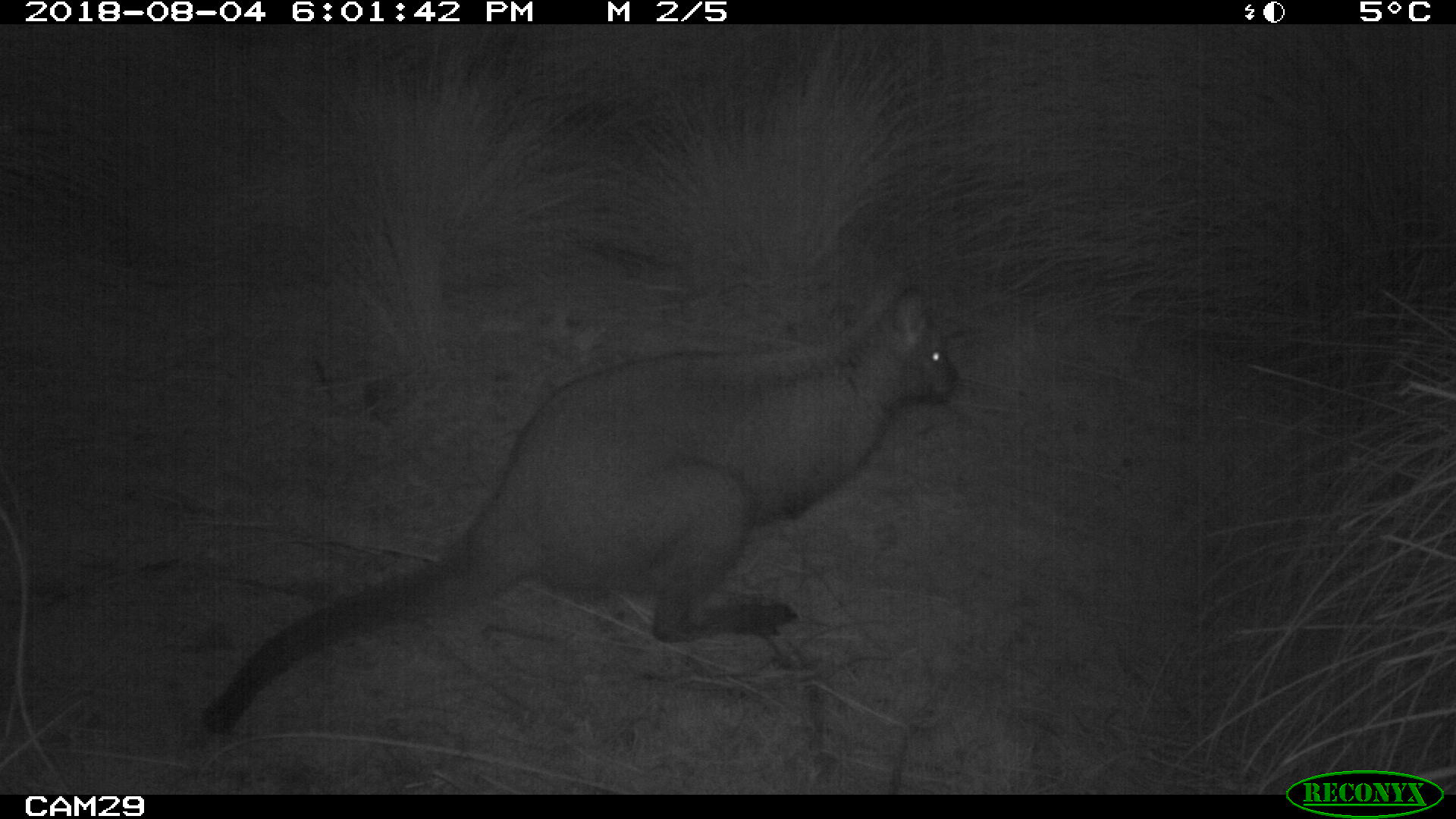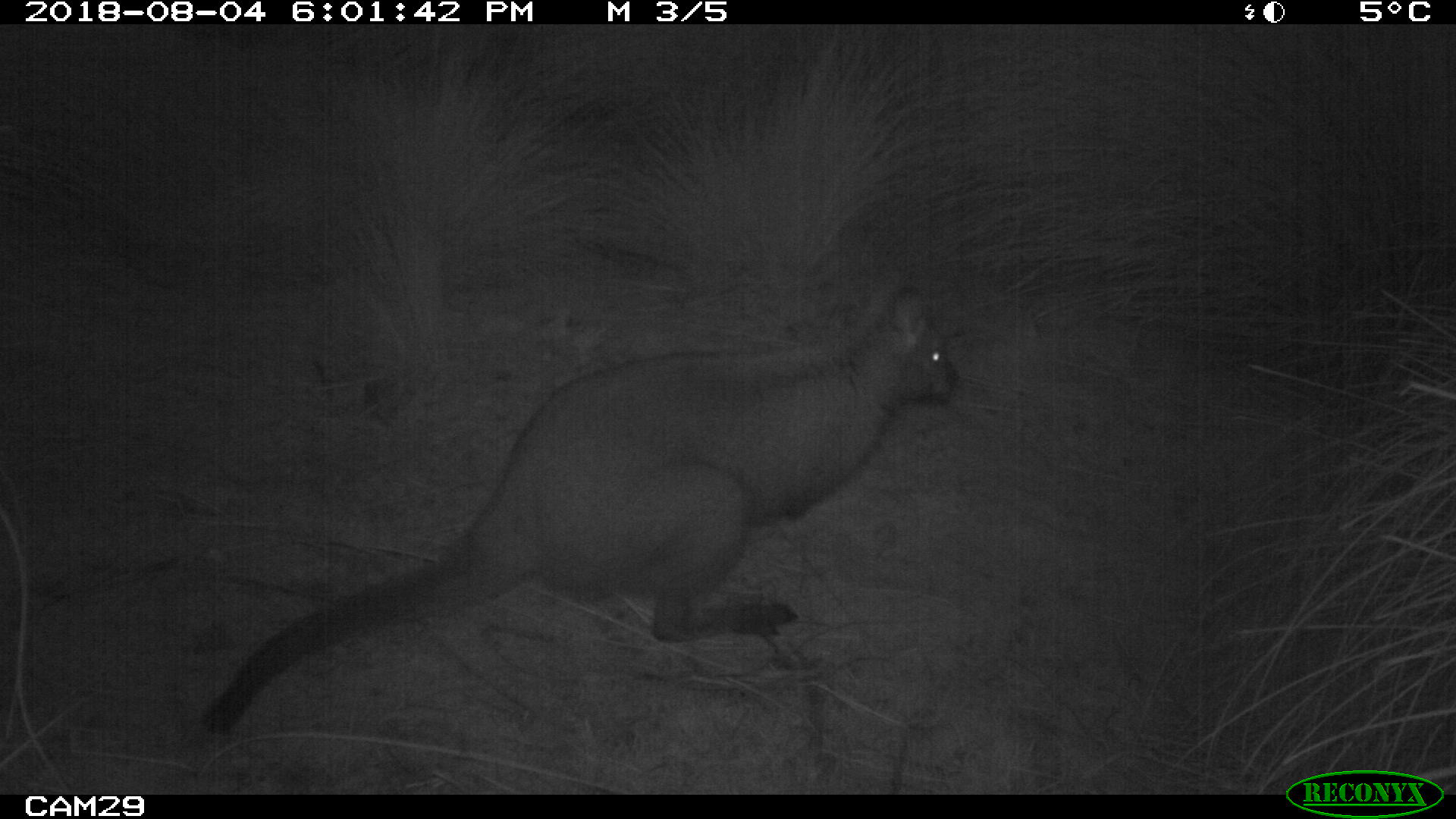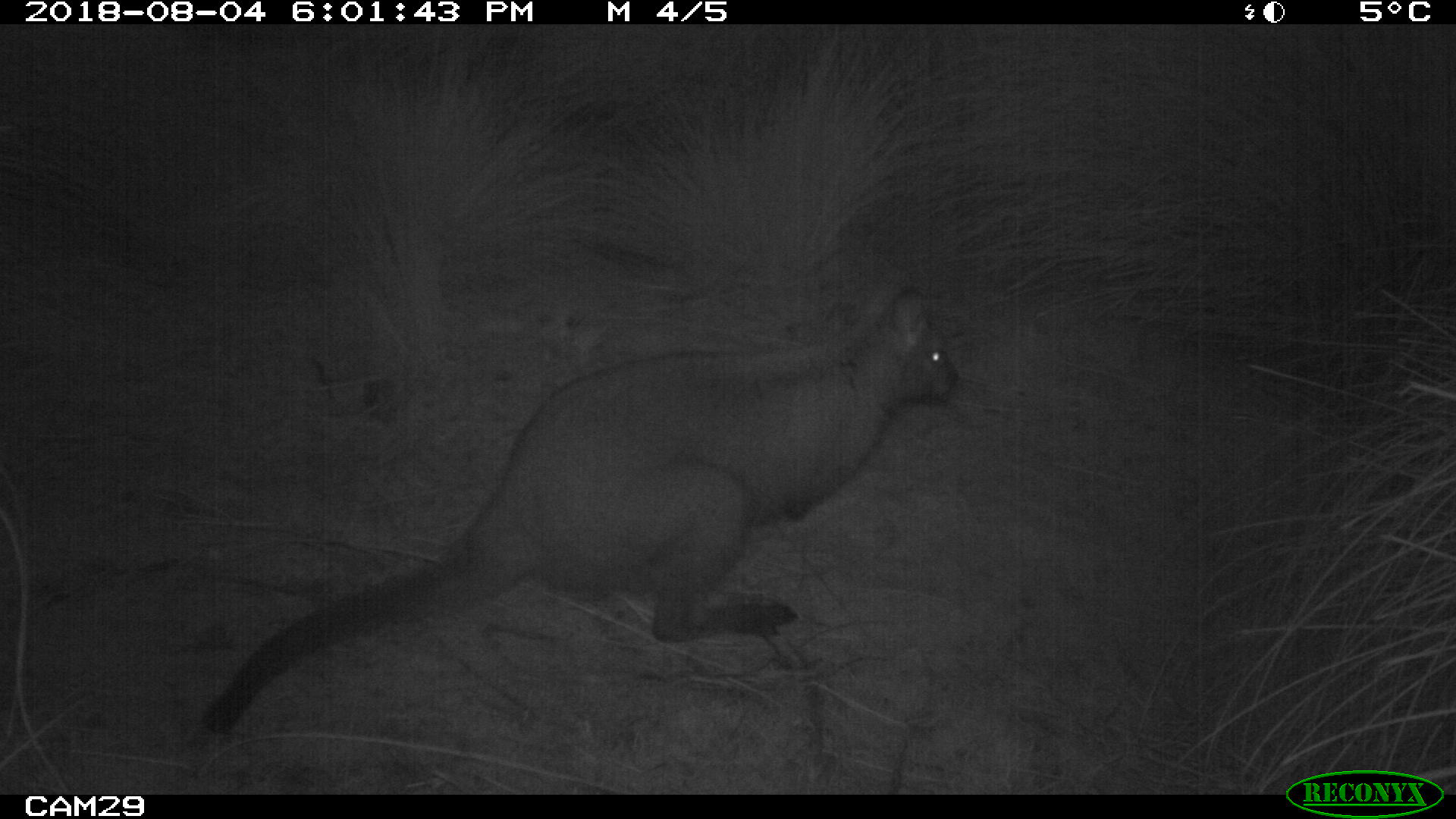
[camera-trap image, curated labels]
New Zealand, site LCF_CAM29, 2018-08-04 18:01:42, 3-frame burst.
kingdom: Animalia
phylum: Chordata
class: Mammalia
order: Diprotodontia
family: Macropodidae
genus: Notamacropus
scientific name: Notamacropus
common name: wallaby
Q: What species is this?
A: Wallaby (Notamacropus).